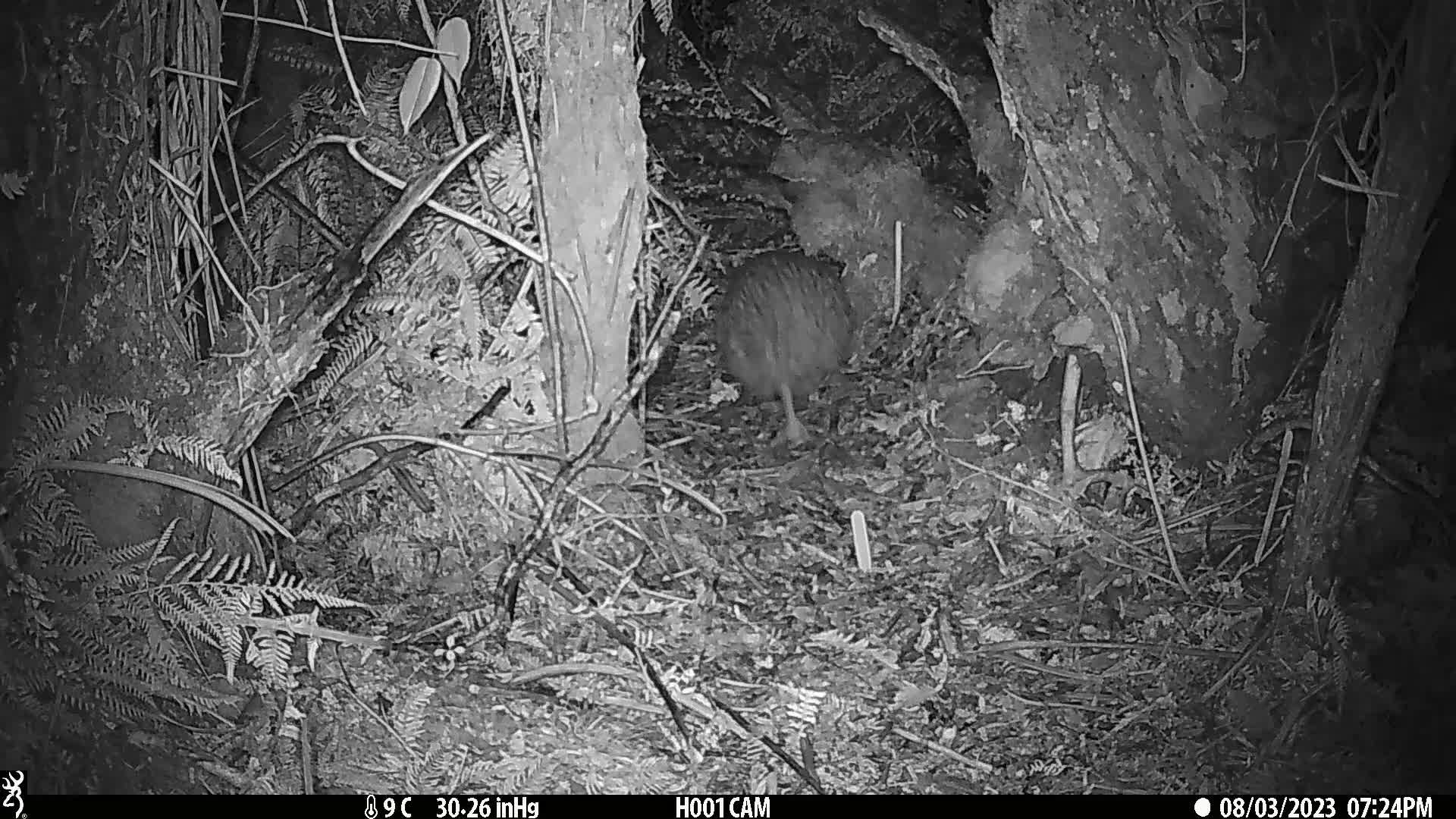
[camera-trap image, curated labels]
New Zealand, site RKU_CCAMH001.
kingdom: Animalia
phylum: Chordata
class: Aves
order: Apterygiformes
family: Apterygidae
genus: Apteryx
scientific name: Apteryx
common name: kiwi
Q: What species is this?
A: Kiwi (Apteryx).